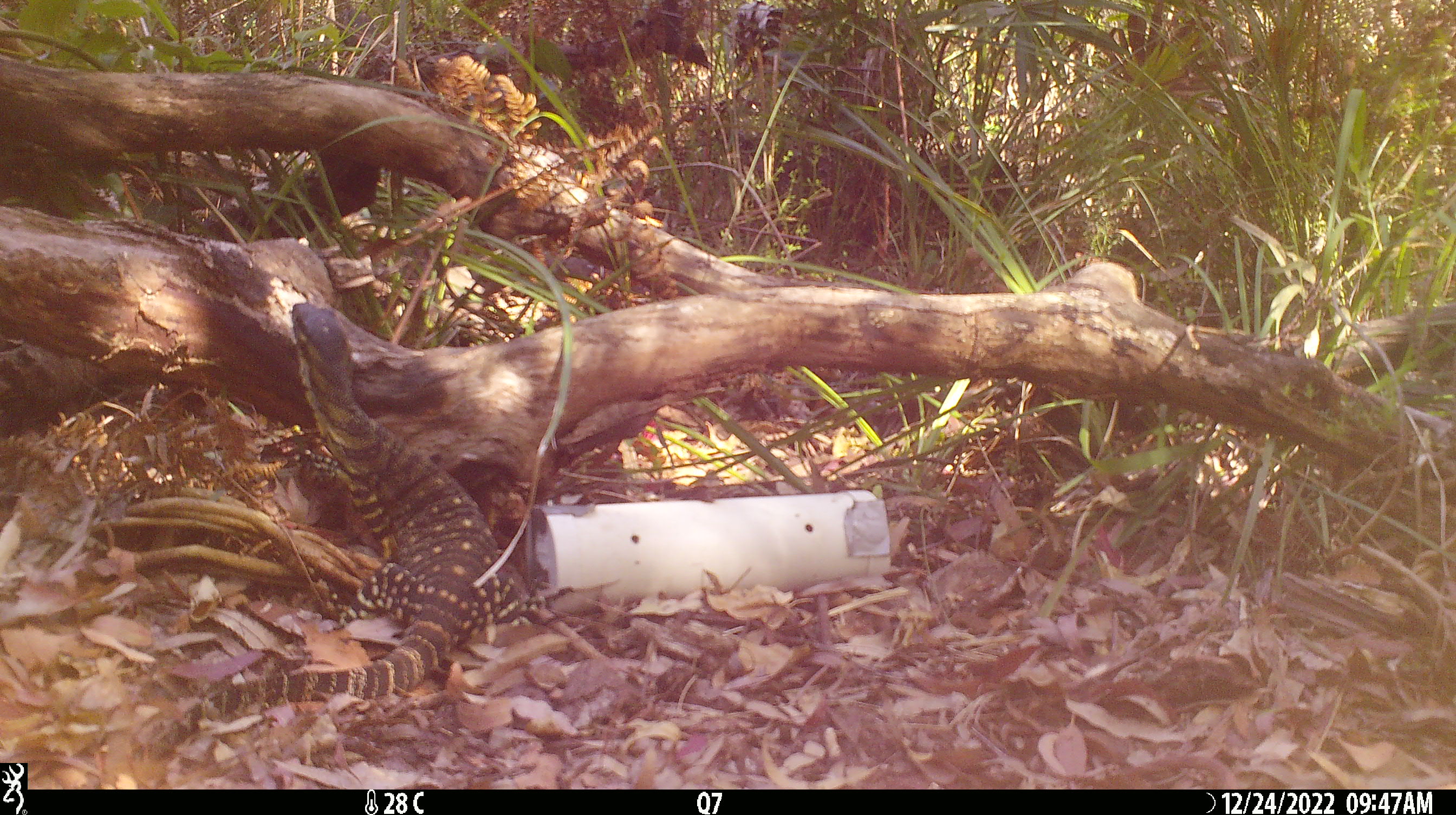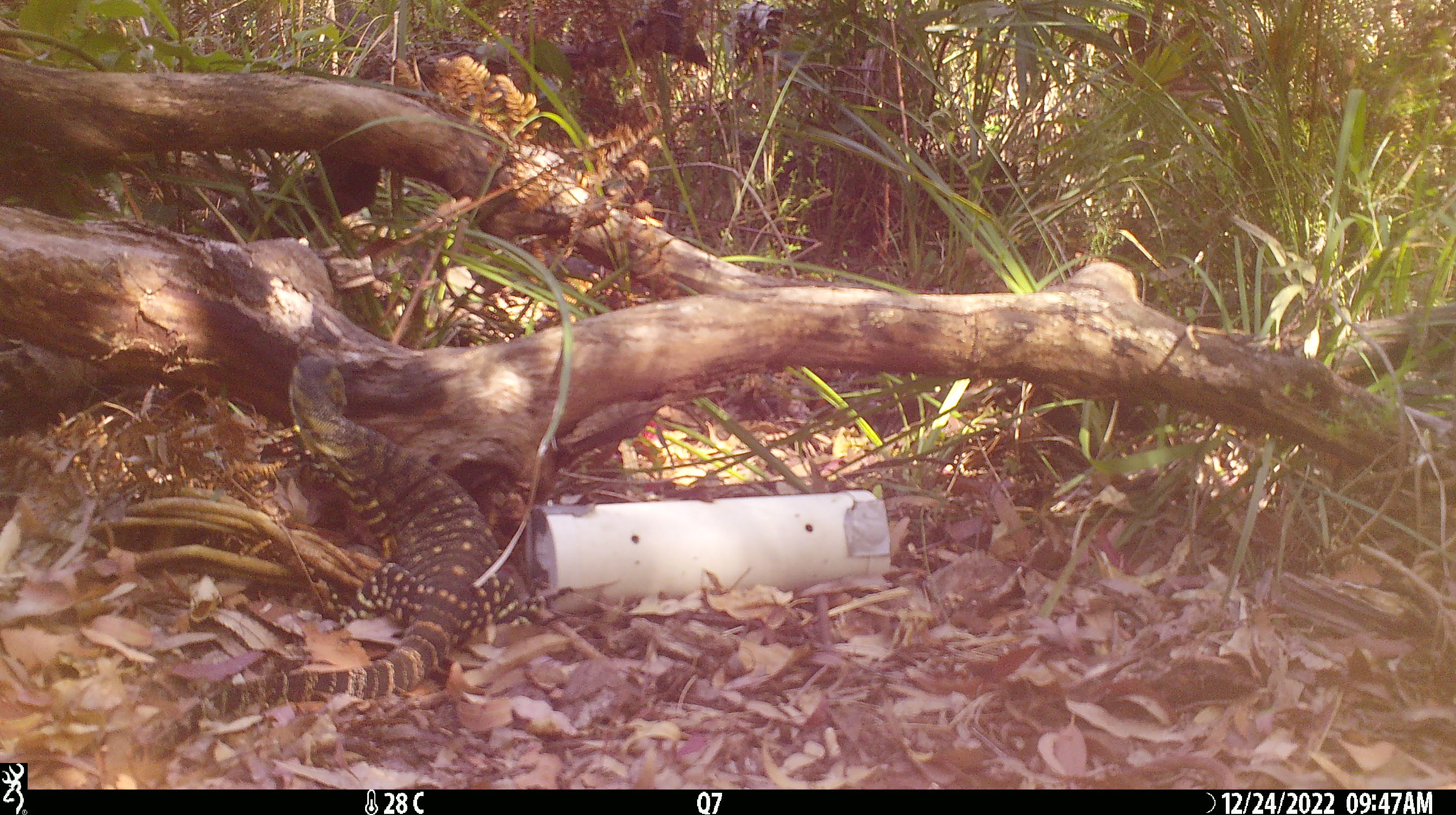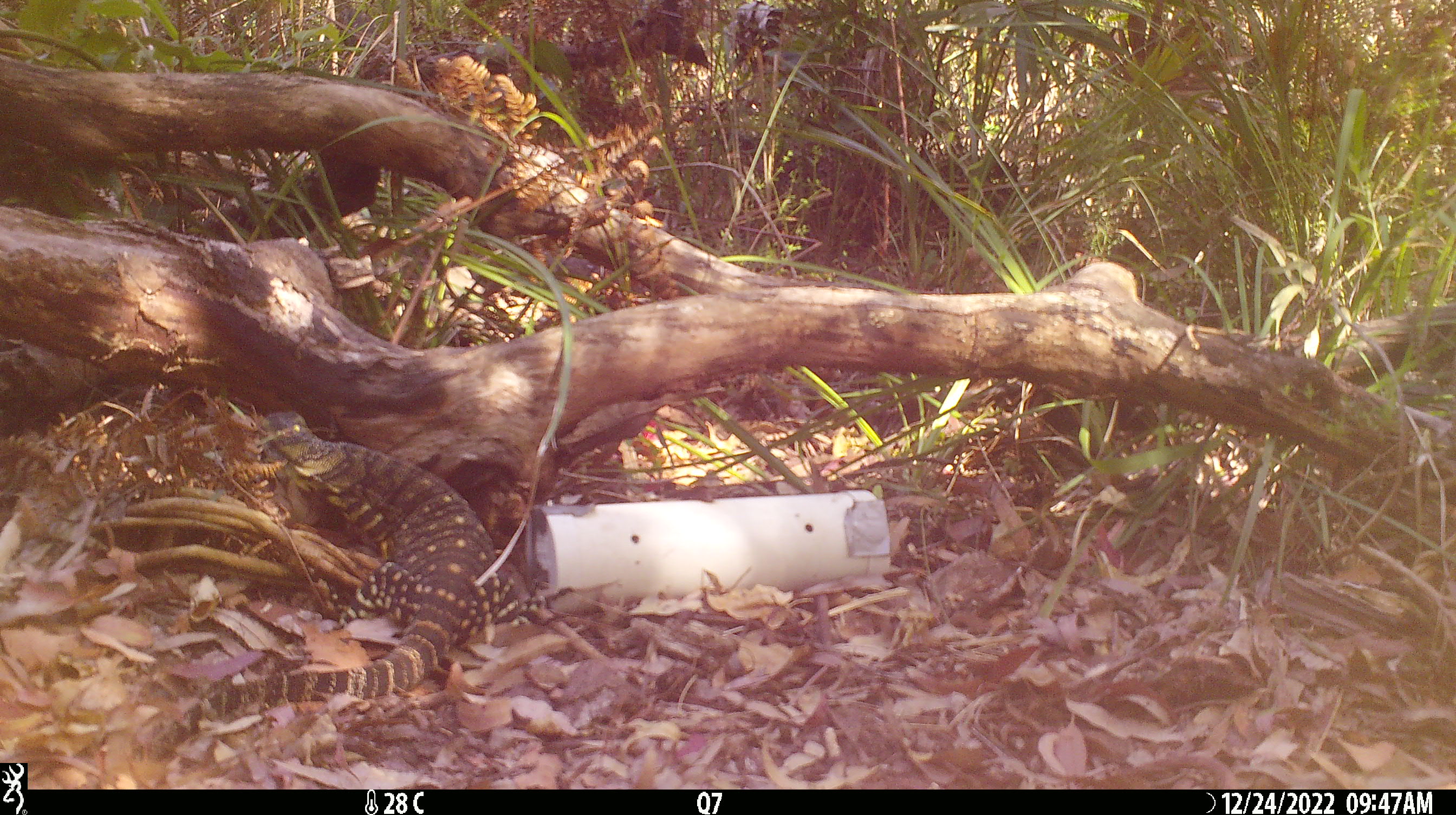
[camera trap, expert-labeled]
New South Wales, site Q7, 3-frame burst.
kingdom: Animalia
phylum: Chordata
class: Reptilia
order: Squamata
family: Varanidae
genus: Varanus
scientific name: Varanus varius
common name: lace monitor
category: goanna